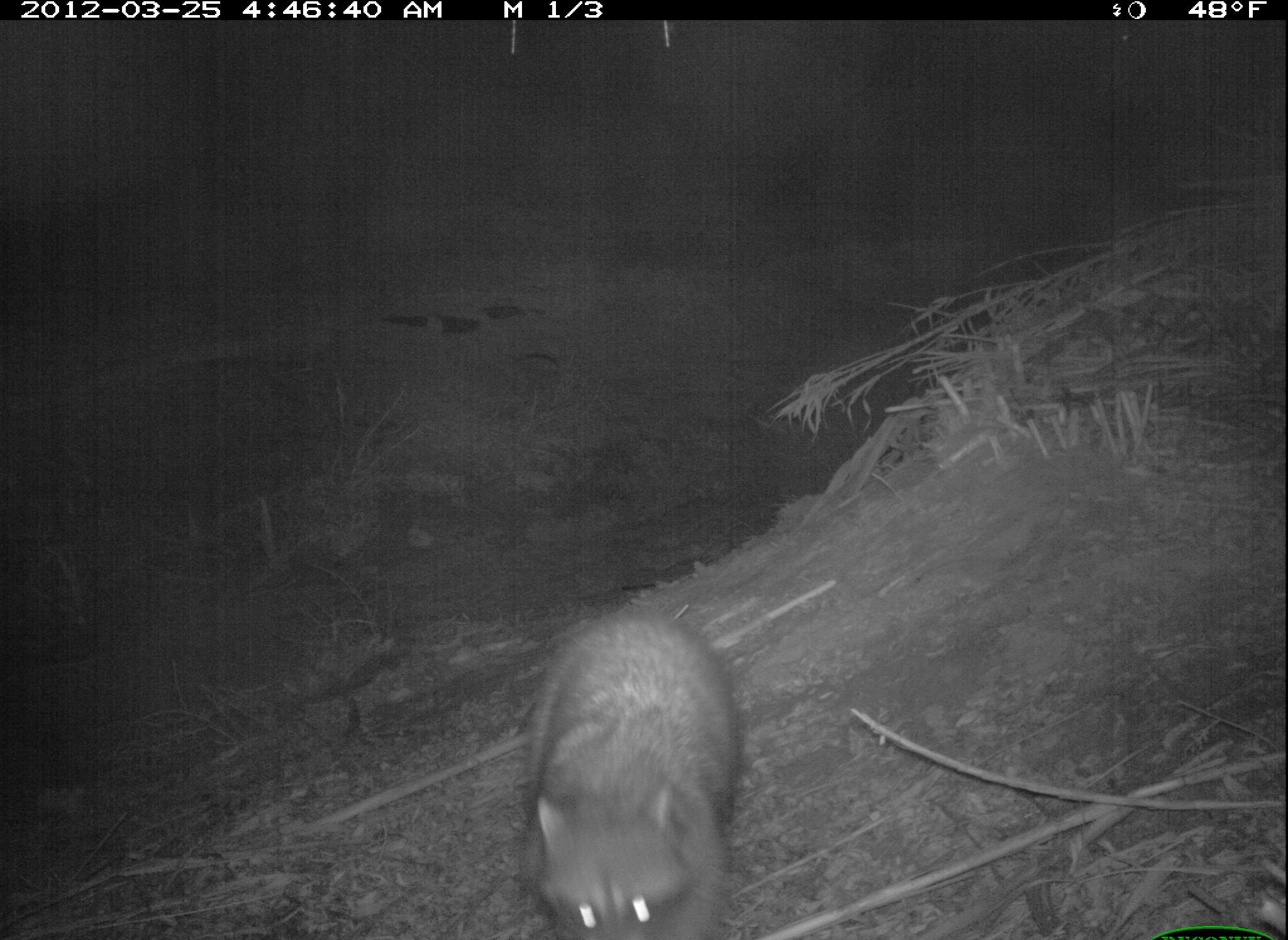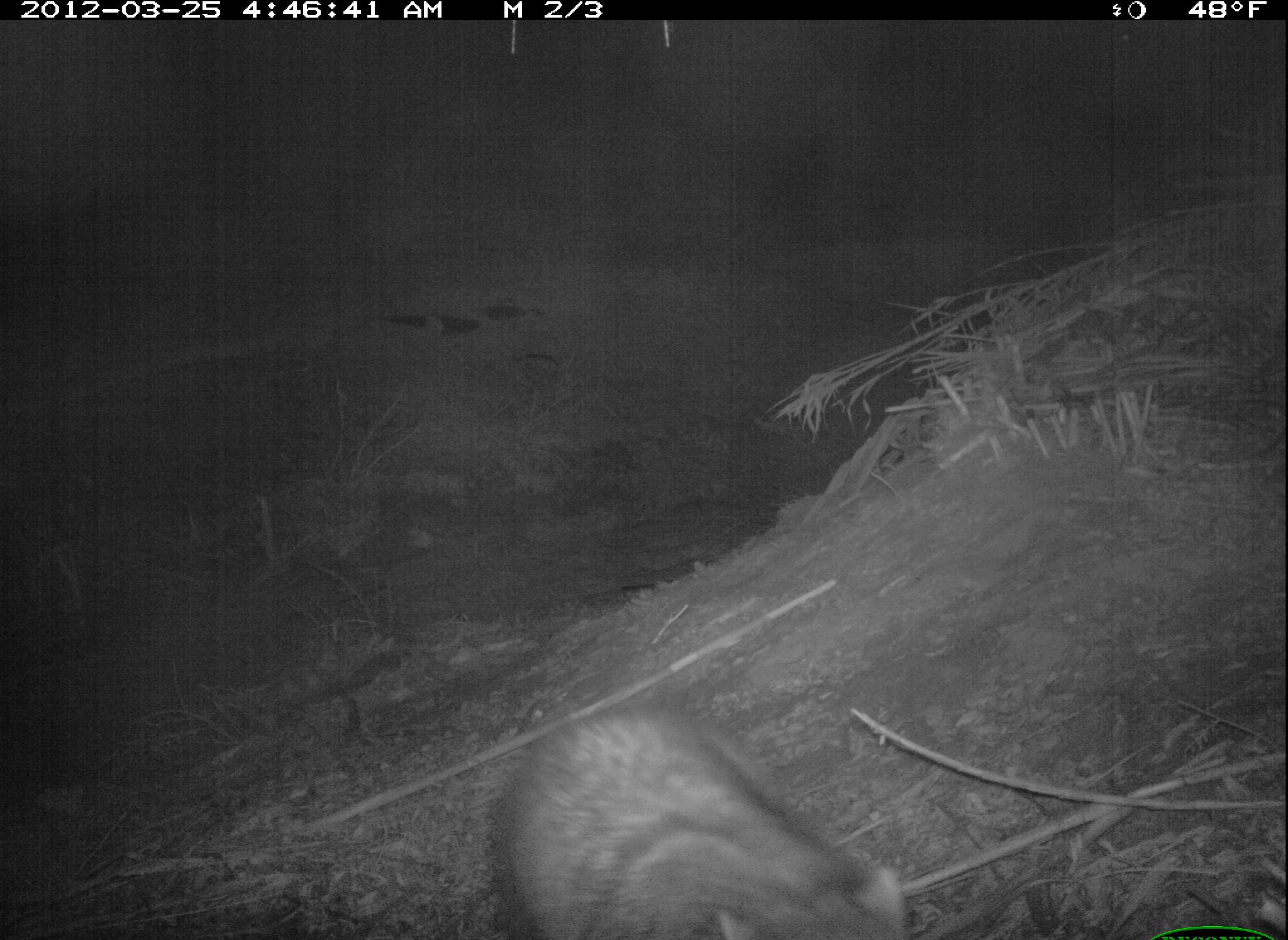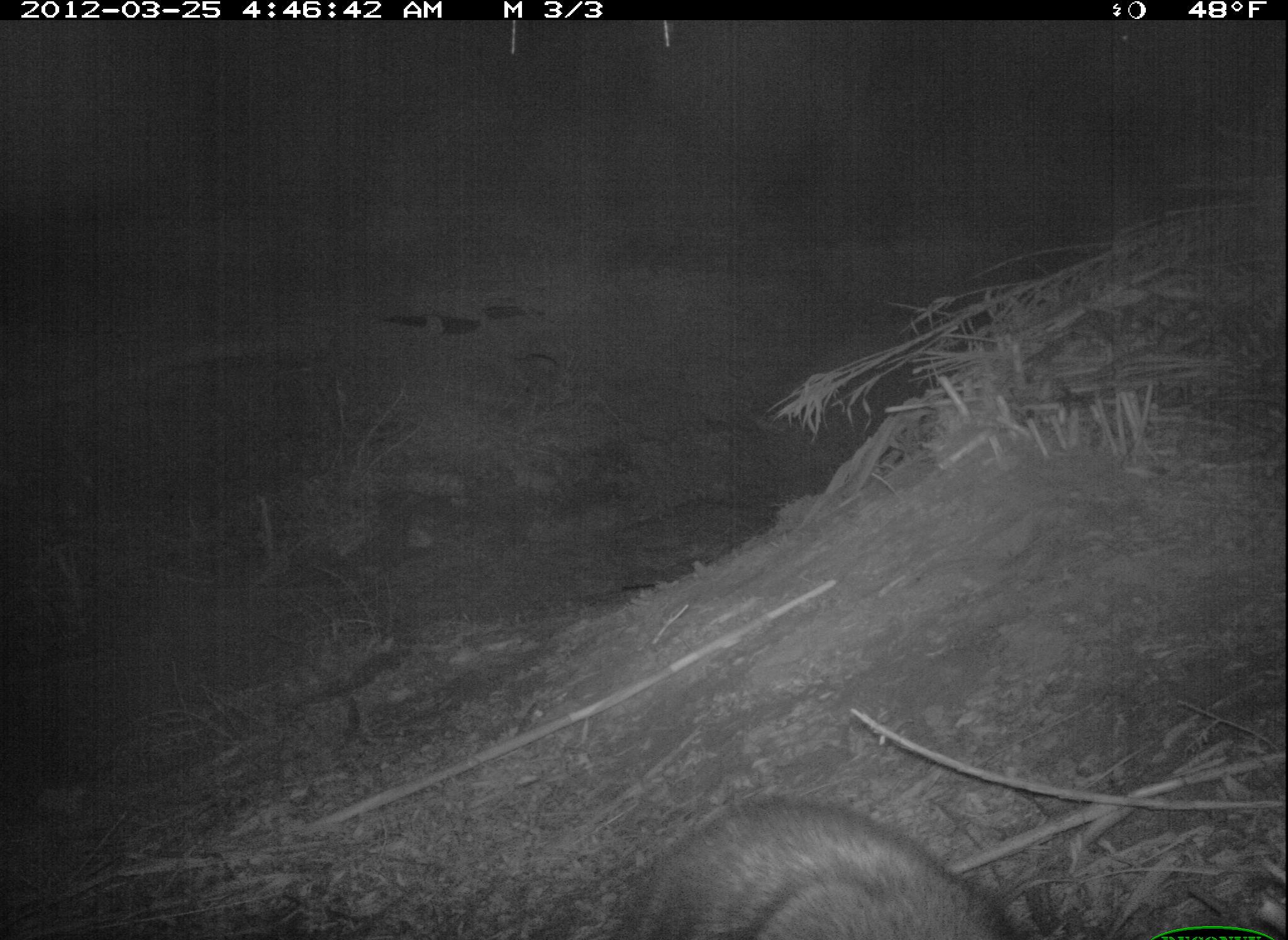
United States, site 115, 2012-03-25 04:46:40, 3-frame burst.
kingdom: Animalia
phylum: Chordata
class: Mammalia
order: Carnivora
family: Procyonidae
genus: Procyon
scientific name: Procyon lotor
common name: raccoon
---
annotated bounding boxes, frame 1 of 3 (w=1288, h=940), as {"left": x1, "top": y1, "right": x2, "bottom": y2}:
raccoon: {"left": 504, "top": 609, "right": 755, "bottom": 929}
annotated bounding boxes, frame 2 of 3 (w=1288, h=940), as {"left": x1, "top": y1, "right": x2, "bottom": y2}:
raccoon: {"left": 493, "top": 705, "right": 913, "bottom": 940}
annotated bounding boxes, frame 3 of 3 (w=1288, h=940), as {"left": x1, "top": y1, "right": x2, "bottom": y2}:
raccoon: {"left": 597, "top": 789, "right": 1021, "bottom": 940}